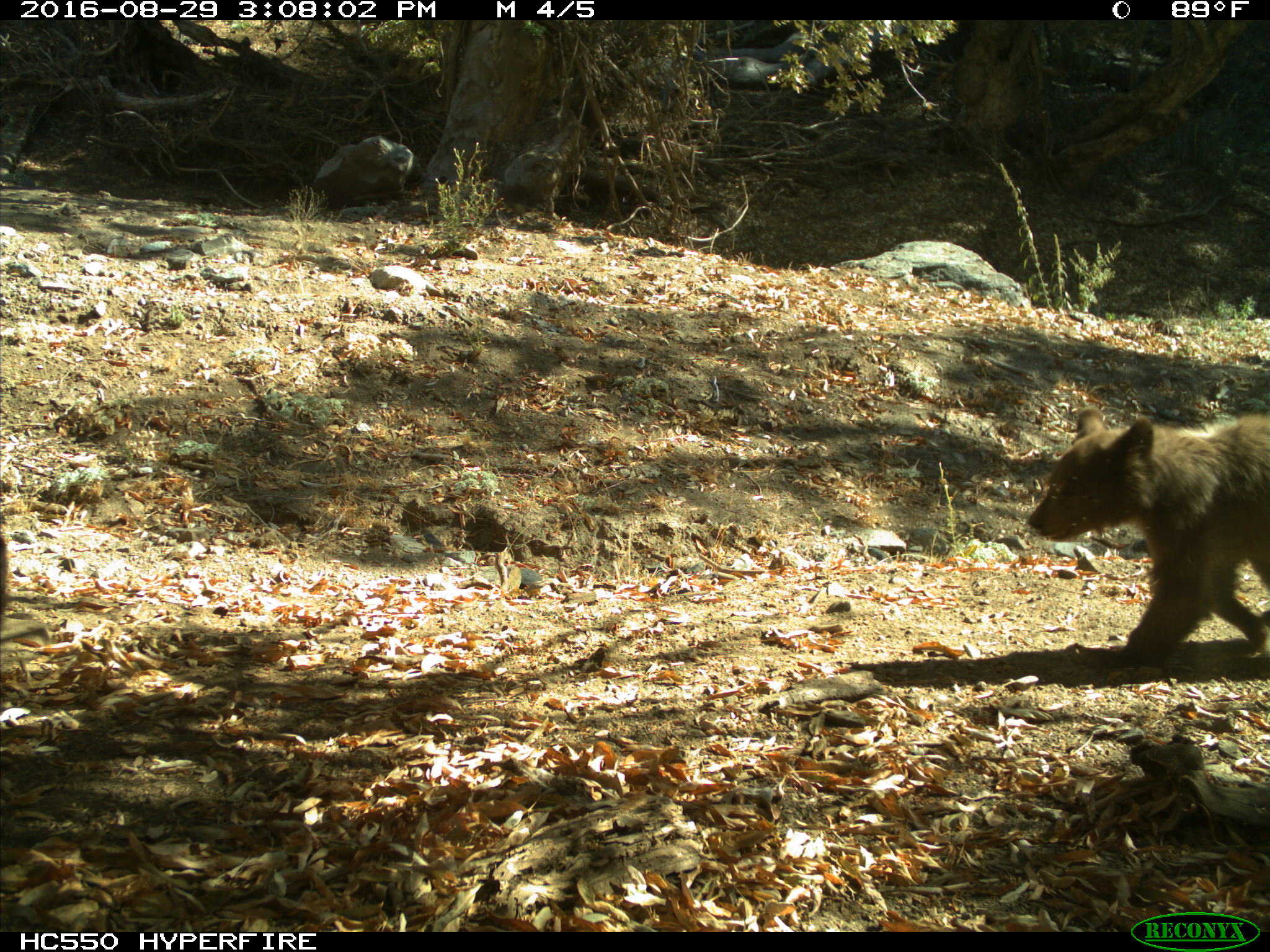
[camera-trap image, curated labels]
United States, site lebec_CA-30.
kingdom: Animalia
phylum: Chordata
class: Mammalia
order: Carnivora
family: Ursidae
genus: Ursus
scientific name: Ursus americanus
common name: american black bear